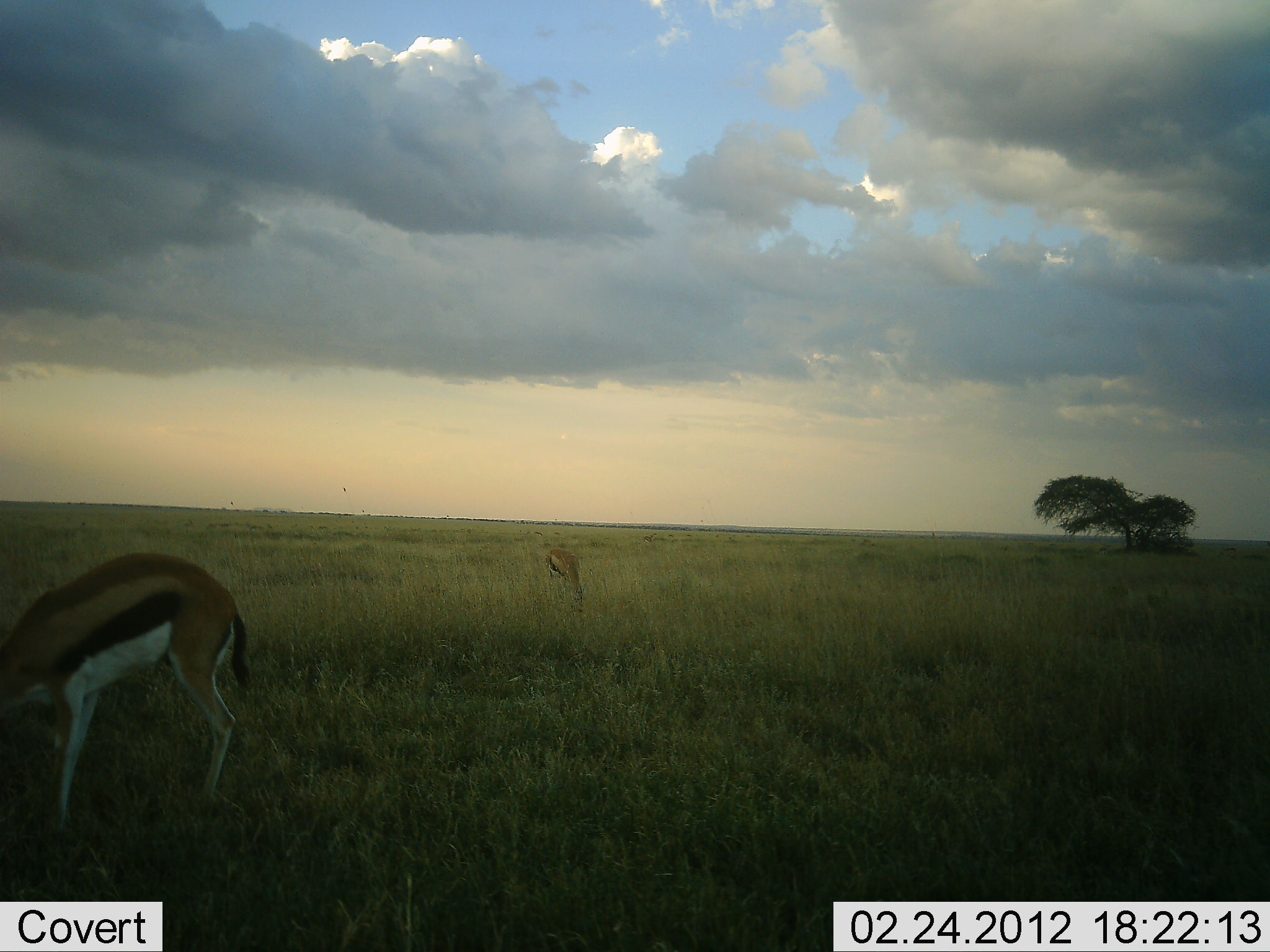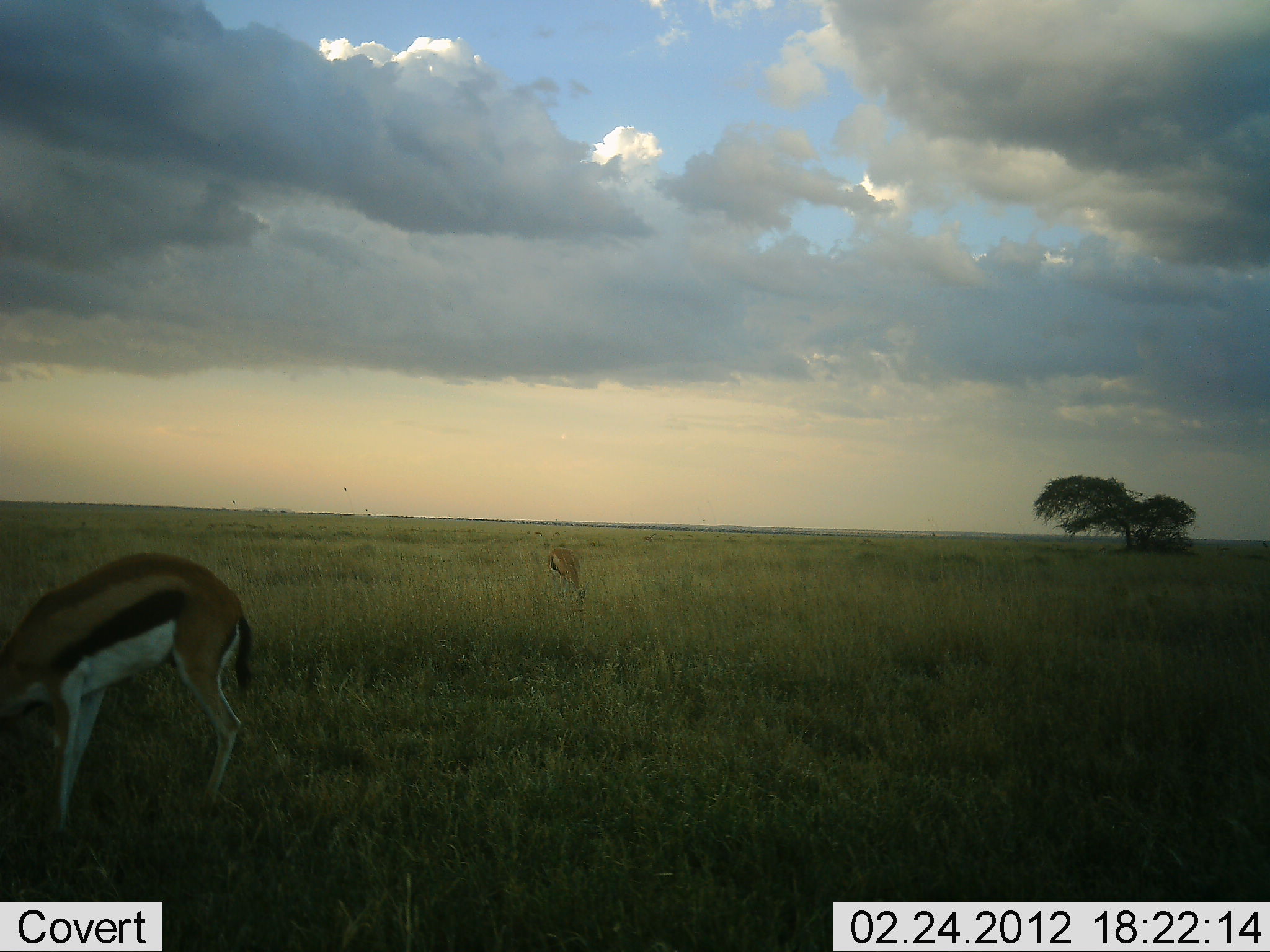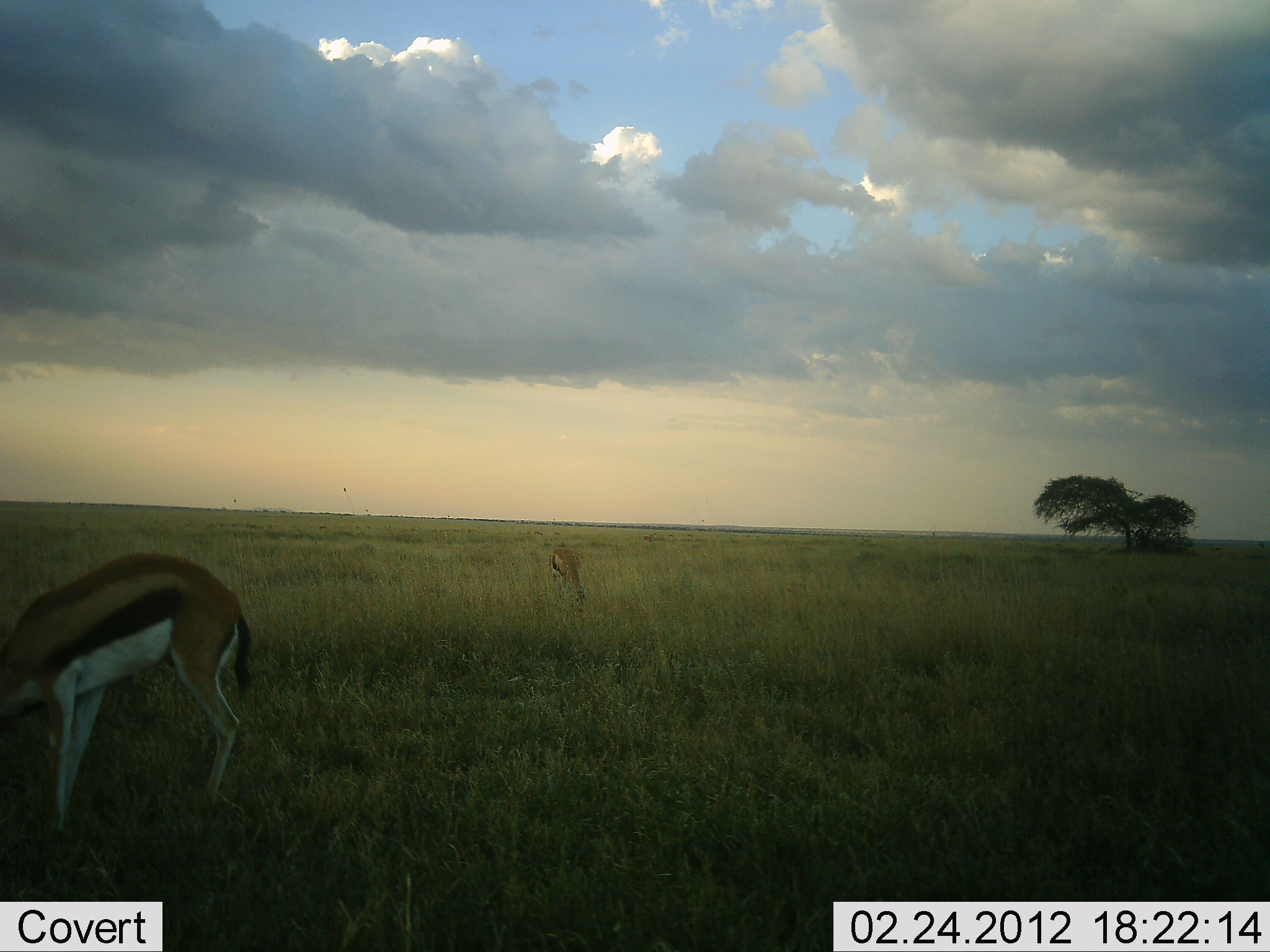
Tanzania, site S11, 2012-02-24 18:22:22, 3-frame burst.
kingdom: Animalia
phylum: Chordata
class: Mammalia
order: Artiodactyla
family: Bovidae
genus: Eudorcas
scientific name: Eudorcas thomsonii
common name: thomson's gazelle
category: gazellethomsons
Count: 2.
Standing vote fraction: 24%.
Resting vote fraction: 0%.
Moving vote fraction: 3%.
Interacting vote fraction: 0%.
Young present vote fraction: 0%.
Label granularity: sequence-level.